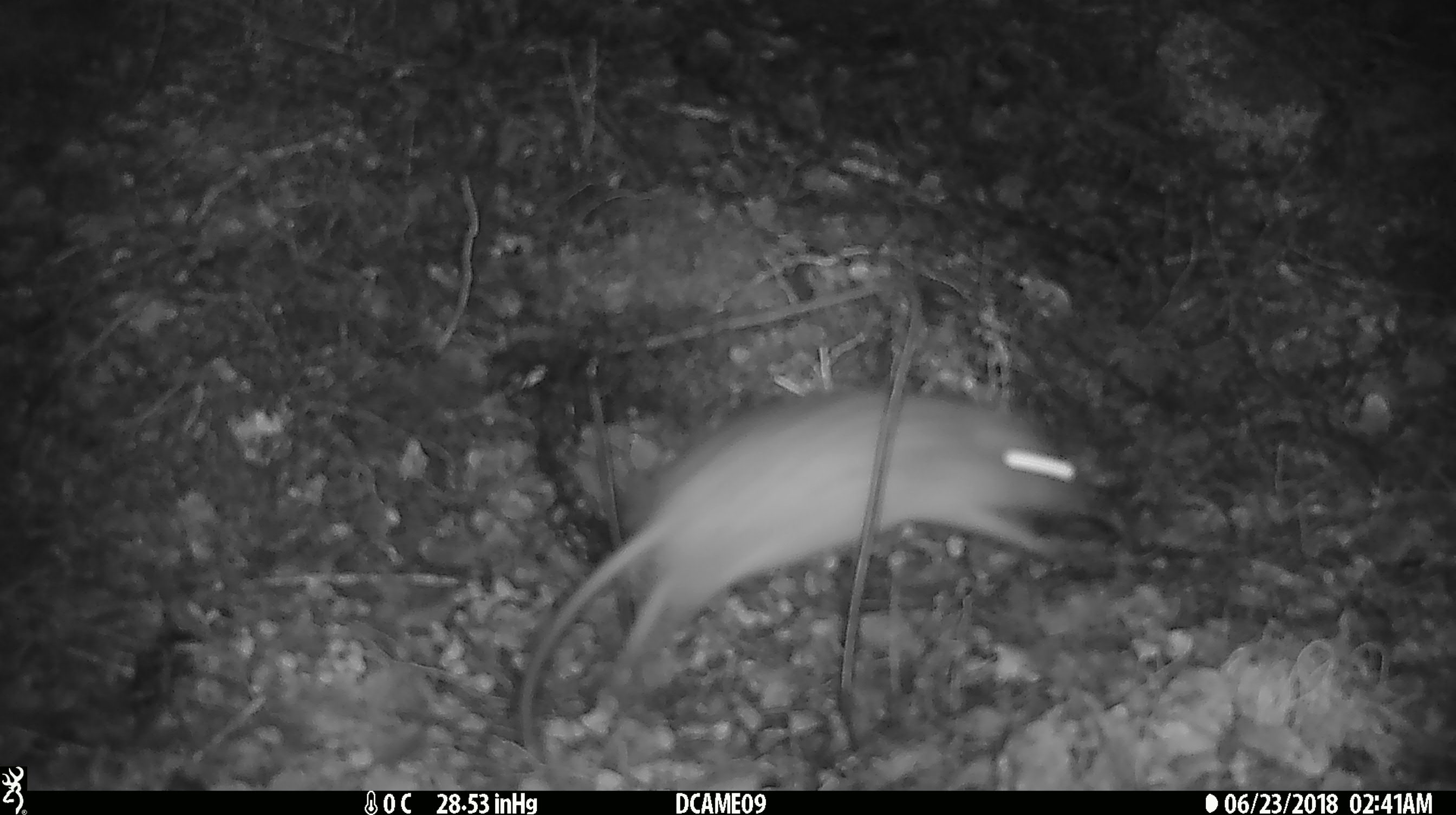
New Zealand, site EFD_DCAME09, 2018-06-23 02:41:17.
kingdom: Animalia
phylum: Chordata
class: Mammalia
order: Rodentia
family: Muridae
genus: Rattus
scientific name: Rattus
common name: rat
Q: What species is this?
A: Rat (Rattus).